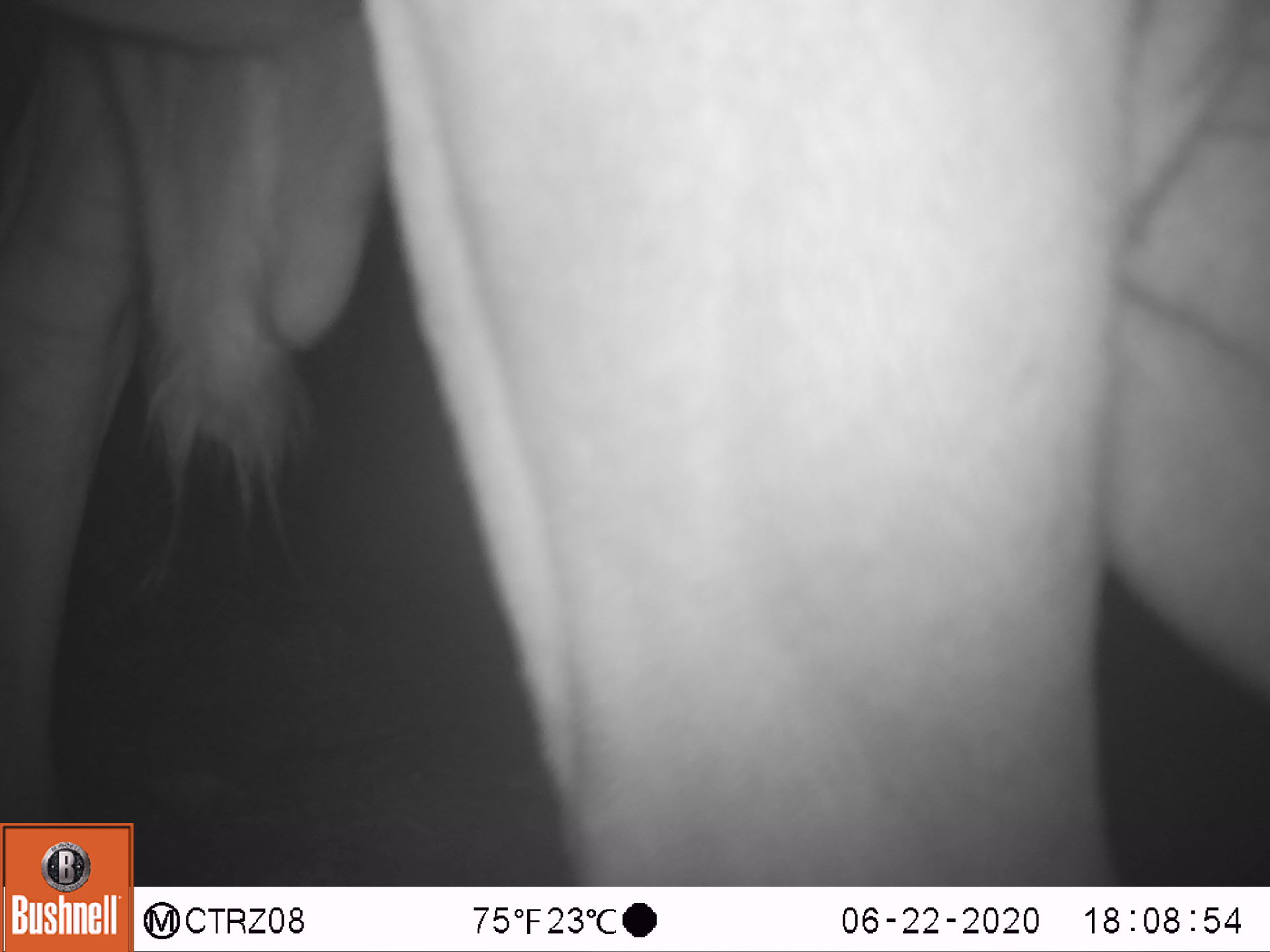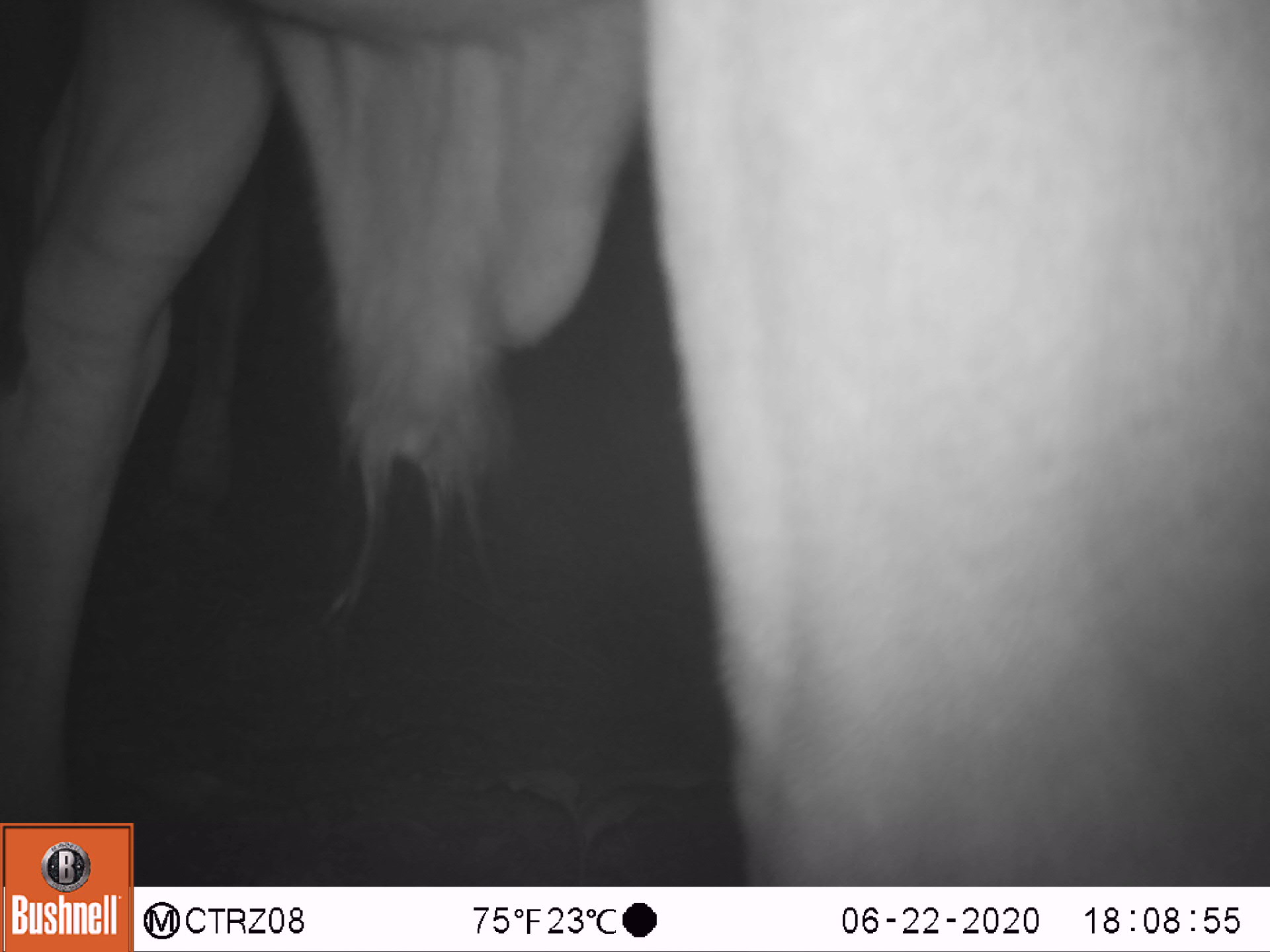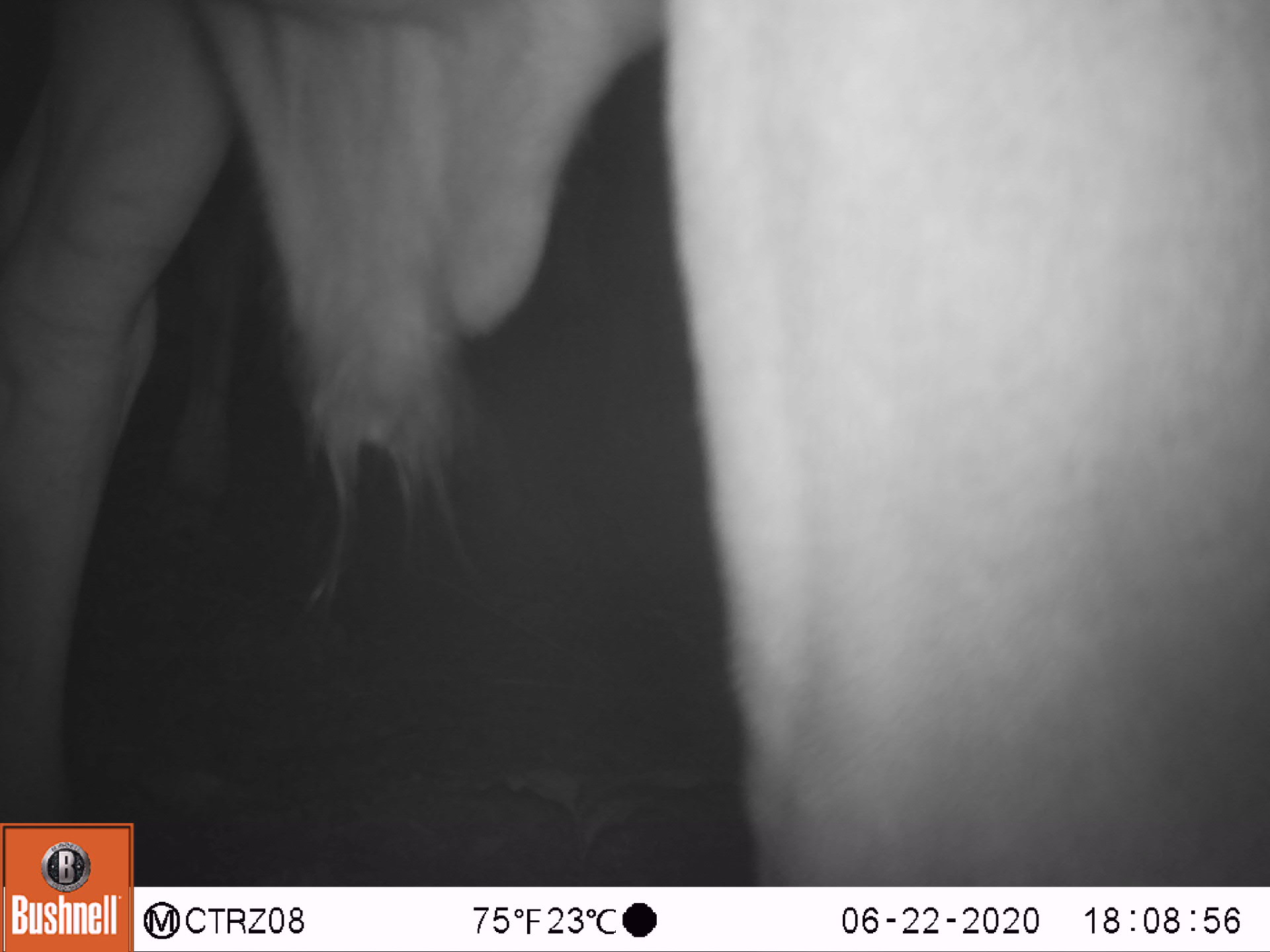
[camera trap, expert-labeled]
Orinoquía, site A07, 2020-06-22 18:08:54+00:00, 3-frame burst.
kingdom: Animalia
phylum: Chordata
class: Mammalia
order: Artiodactyla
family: Bovidae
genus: Bos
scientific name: Bos taurus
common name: cow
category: cattle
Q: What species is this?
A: Cattle (cow) (Bos taurus).